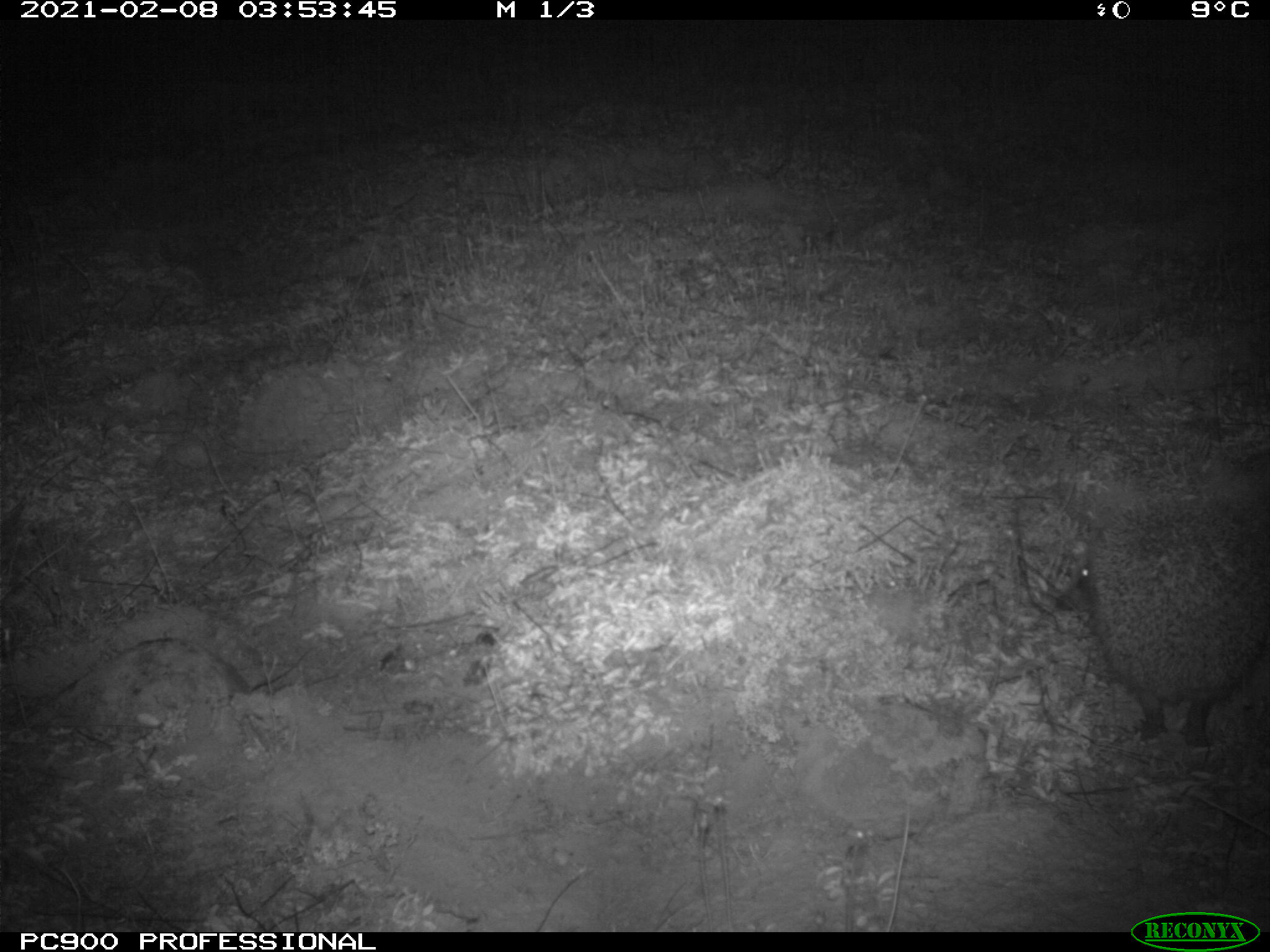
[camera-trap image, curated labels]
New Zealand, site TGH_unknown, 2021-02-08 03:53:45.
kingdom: Animalia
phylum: Chordata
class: Mammalia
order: Eulipotyphla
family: Erinaceidae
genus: Erinaceus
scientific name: Erinaceus europaeus europaeus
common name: european hedgehog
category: hedgehog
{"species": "hedgehog (european hedgehog) (Erinaceus europaeus europaeus)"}